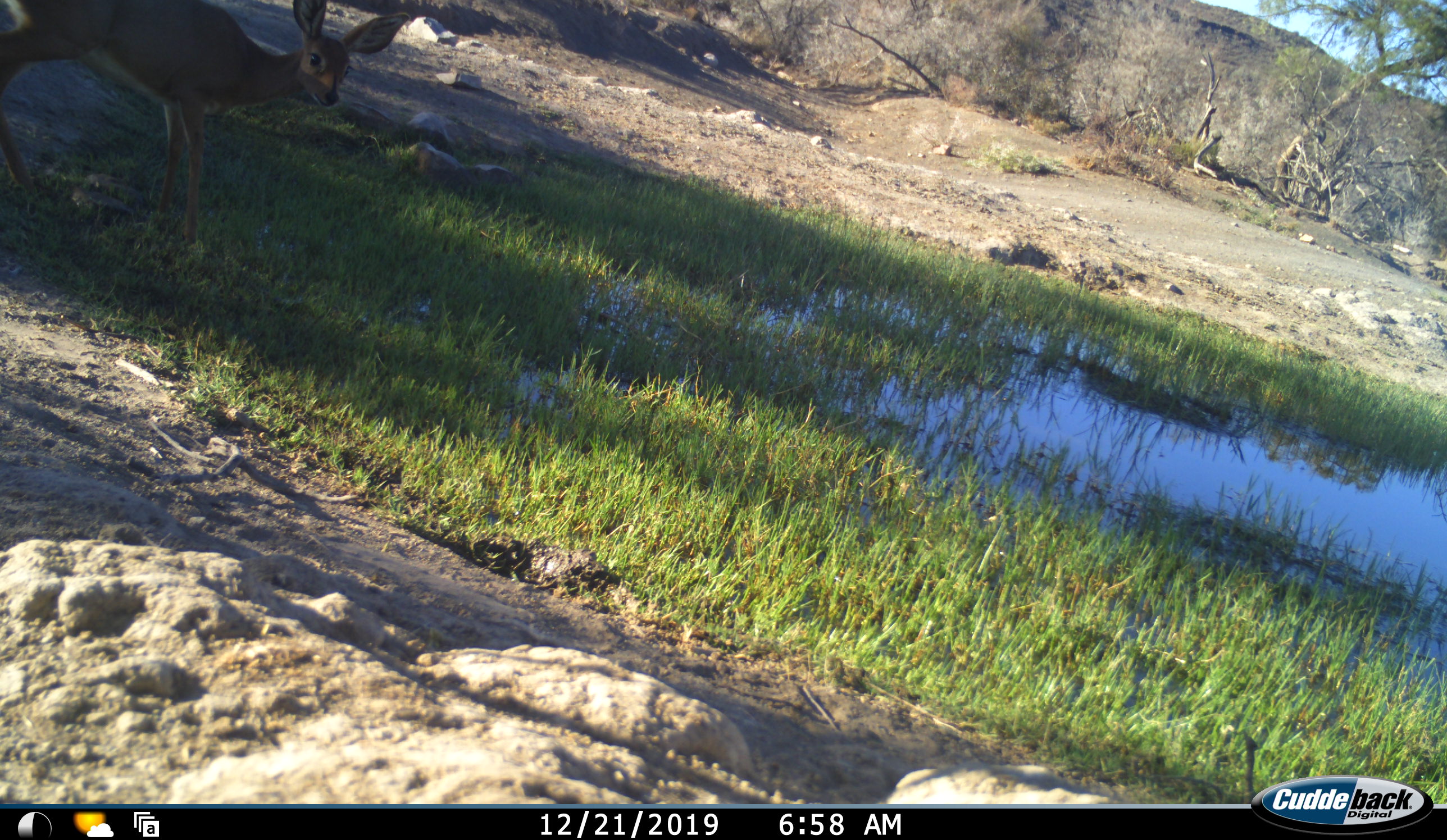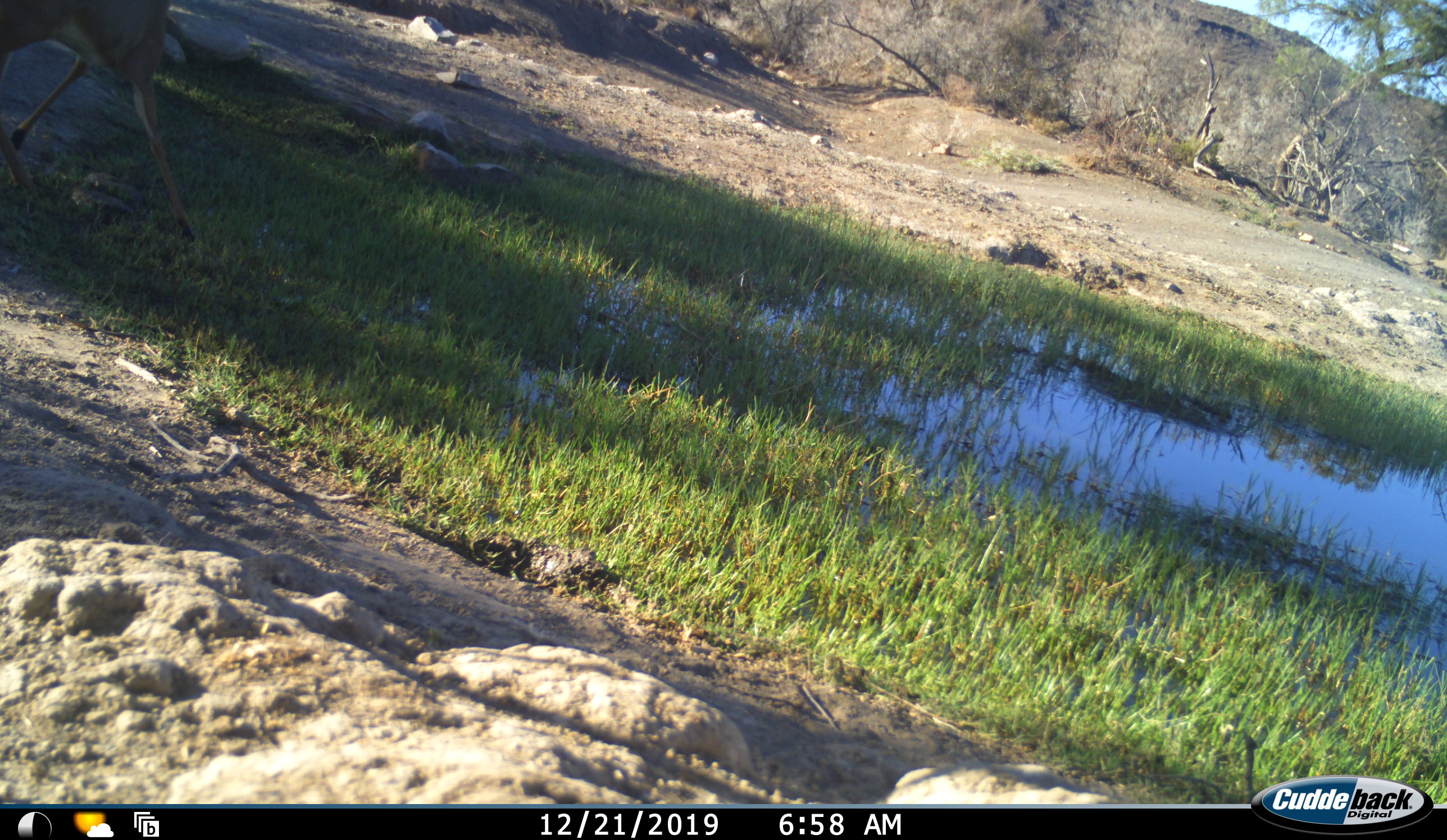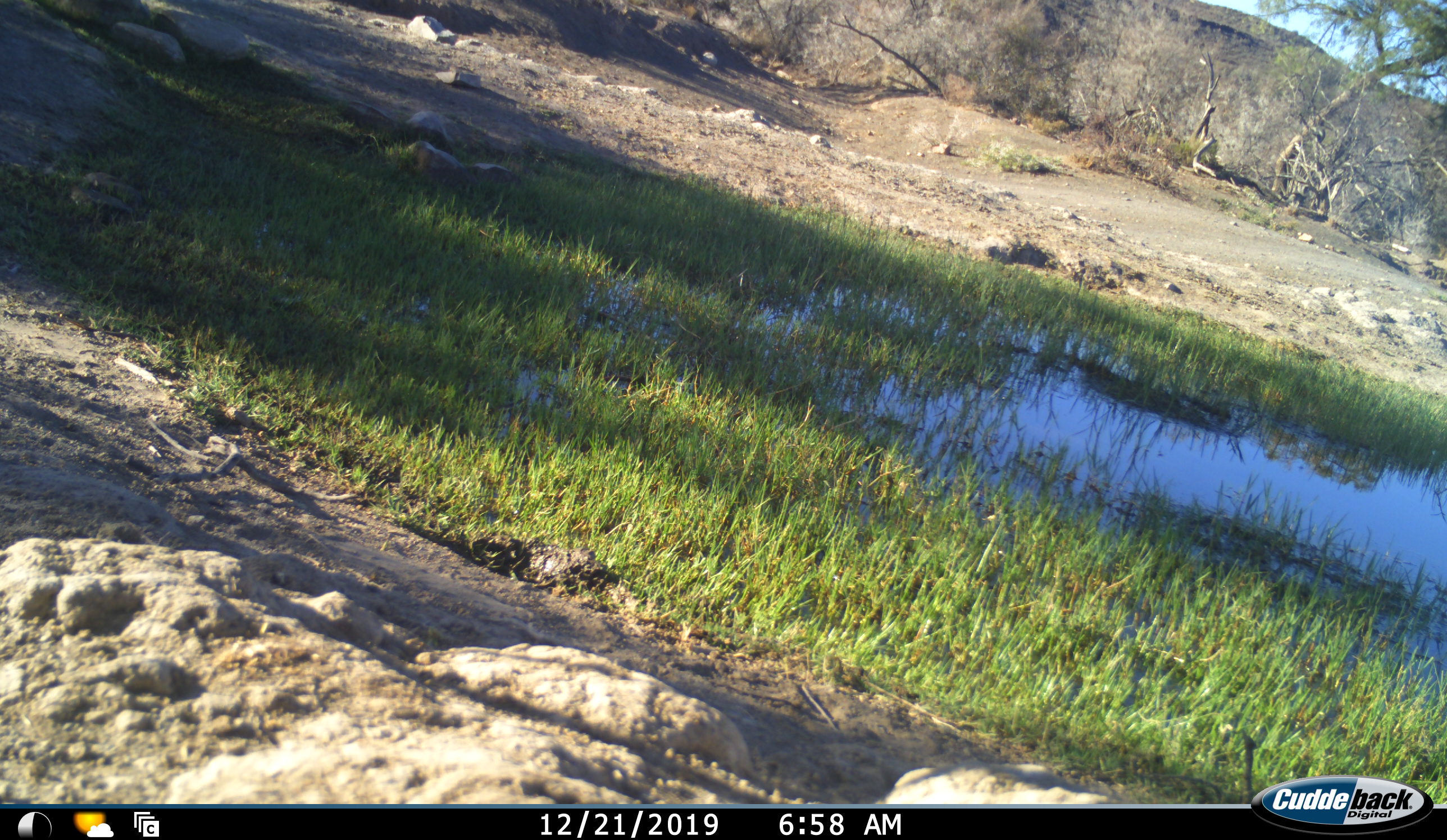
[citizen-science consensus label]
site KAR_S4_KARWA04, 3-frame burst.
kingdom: Animalia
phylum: Chordata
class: Mammalia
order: Artiodactyla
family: Bovidae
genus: Raphicerus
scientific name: Raphicerus campestris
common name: steenbok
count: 1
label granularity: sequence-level